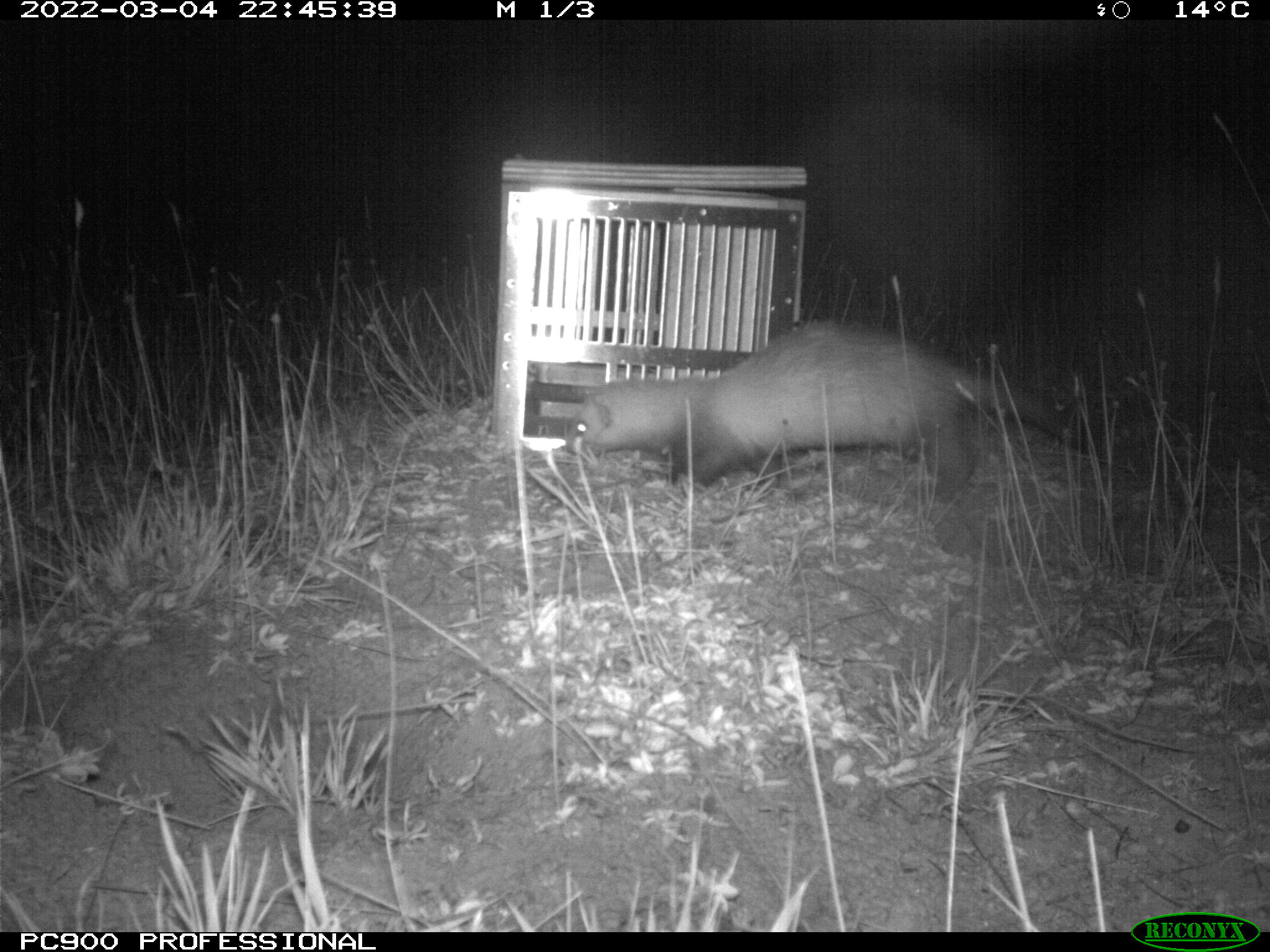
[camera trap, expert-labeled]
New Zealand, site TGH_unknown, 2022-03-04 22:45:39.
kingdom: Animalia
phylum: Chordata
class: Mammalia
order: Carnivora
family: Mustelidae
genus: Mustela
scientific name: Mustela furo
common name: ferret